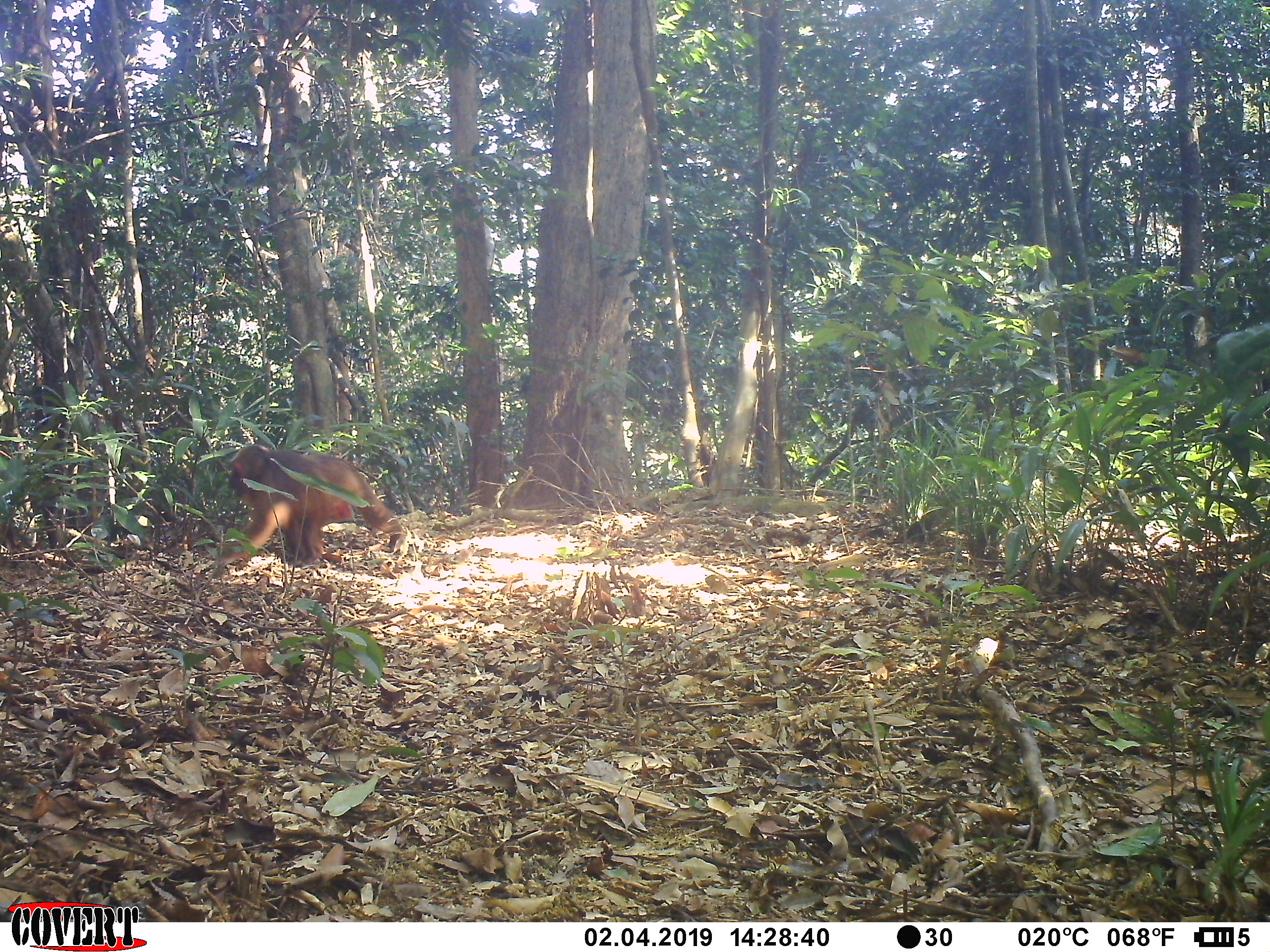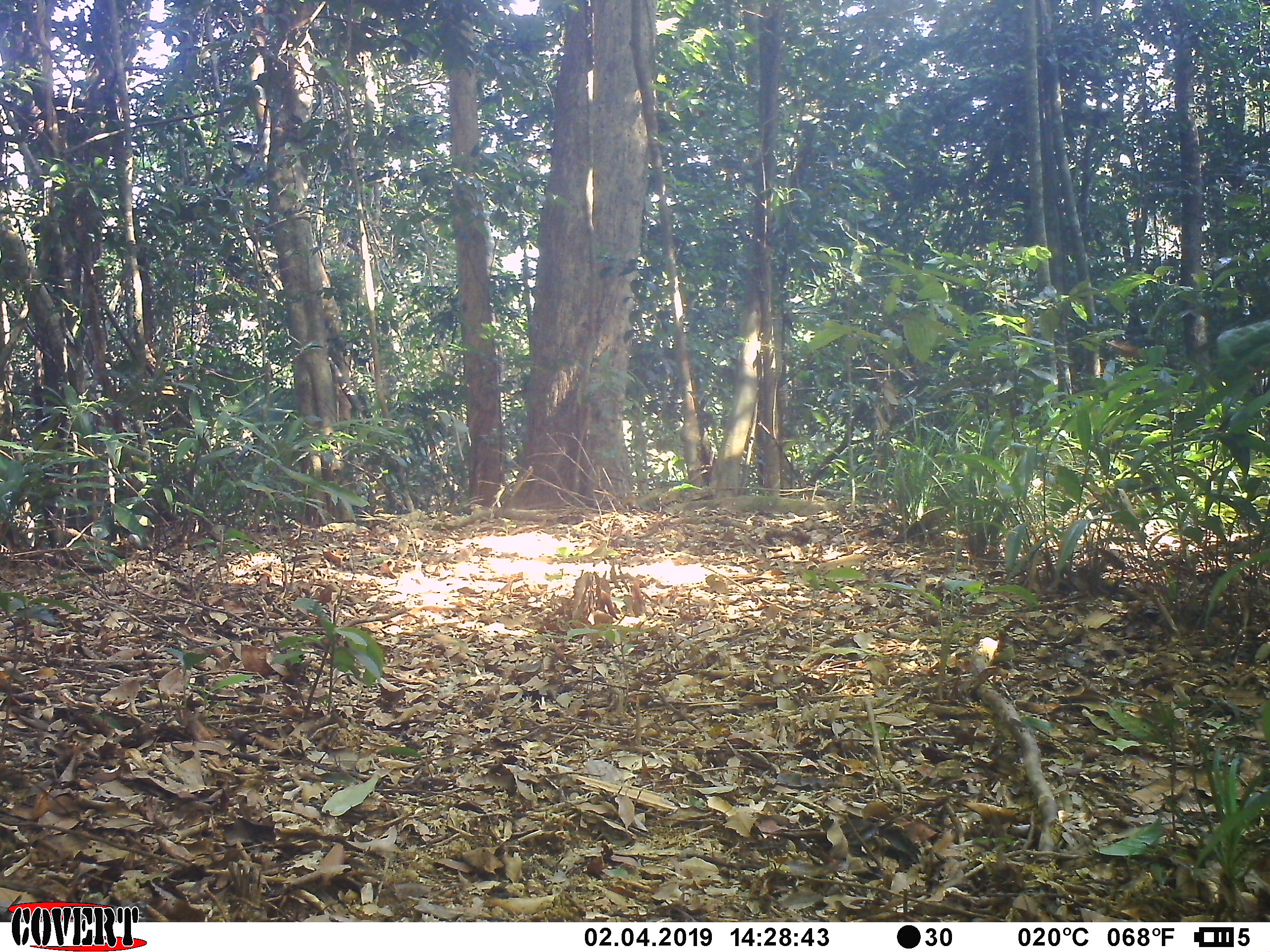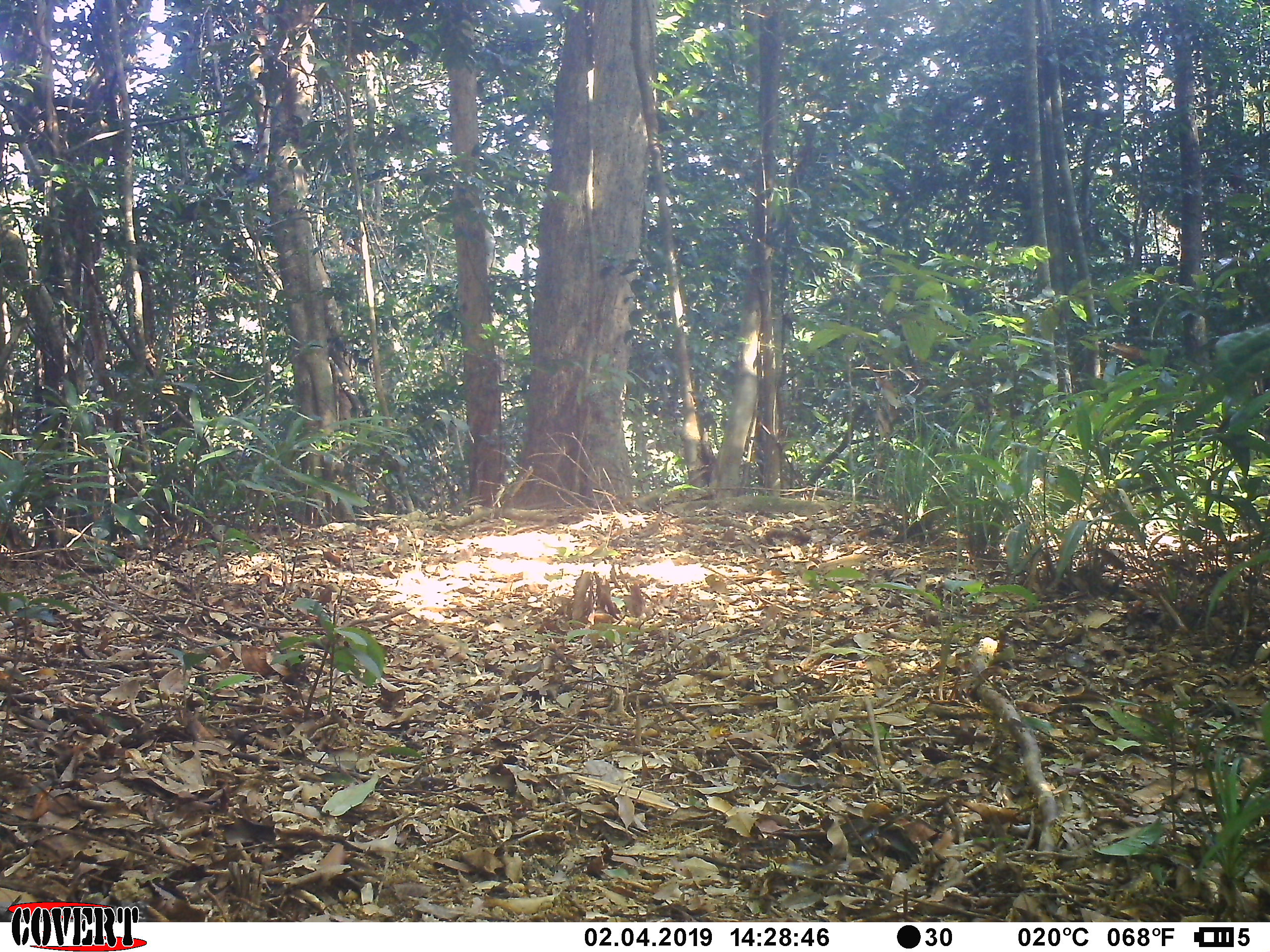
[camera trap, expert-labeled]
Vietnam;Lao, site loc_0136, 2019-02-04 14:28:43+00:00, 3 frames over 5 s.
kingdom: Animalia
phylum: Chordata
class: Mammalia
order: Primates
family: Cercopithecidae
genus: Macaca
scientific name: Macaca arctoides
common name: stump-tailed macaque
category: stump tailed macaque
Stump tailed macaque (stump-tailed macaque) (Macaca arctoides). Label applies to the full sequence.